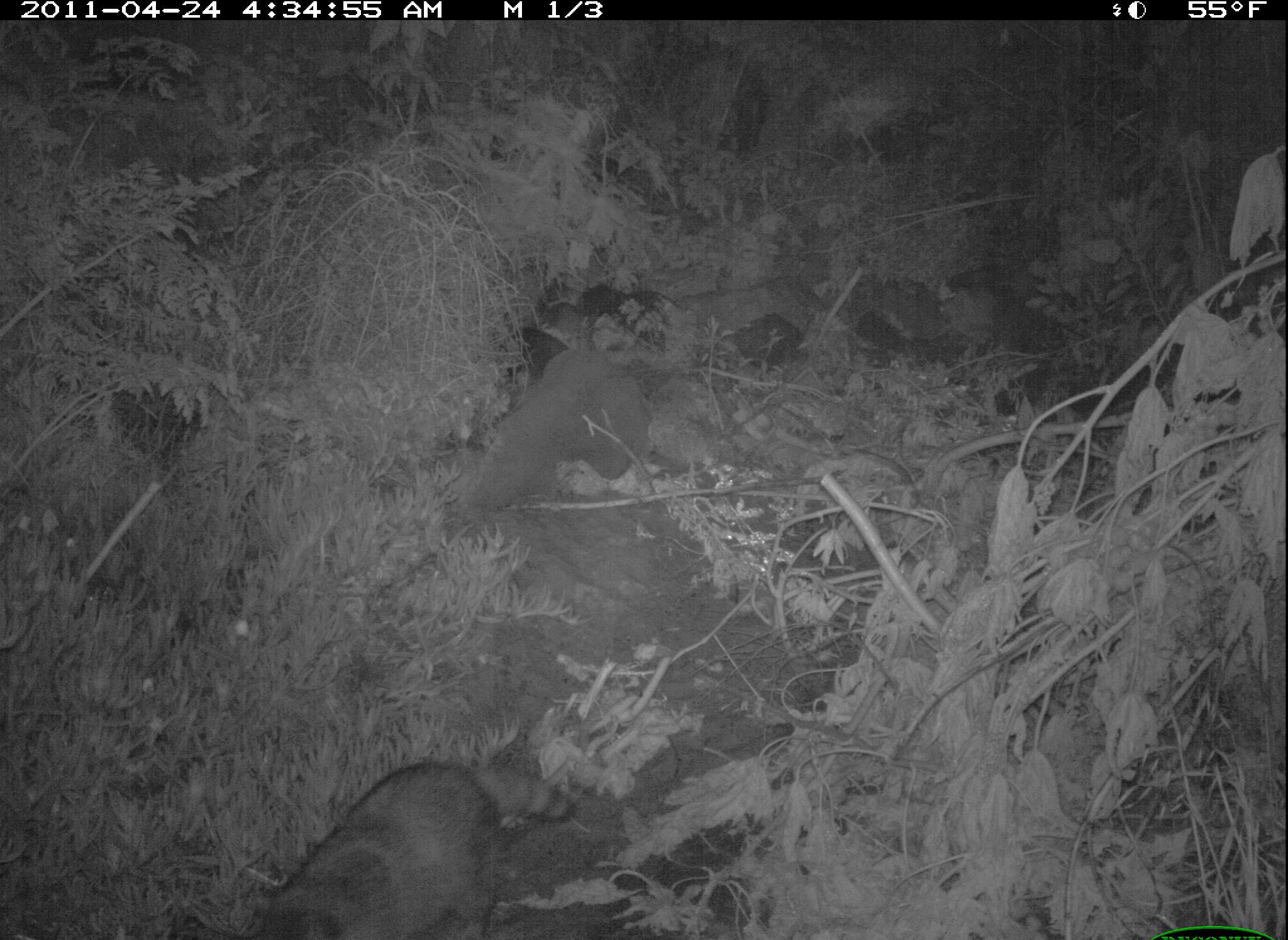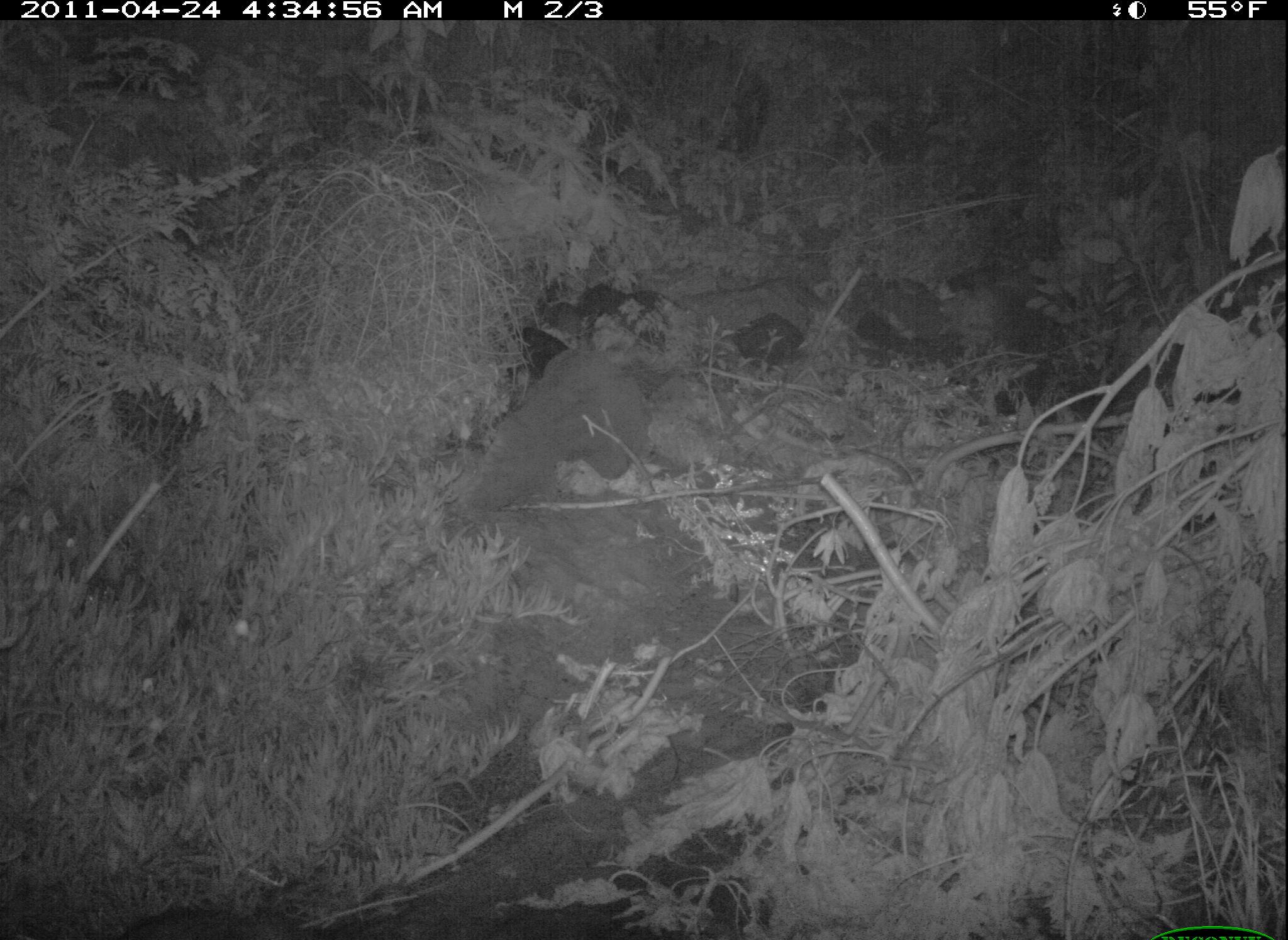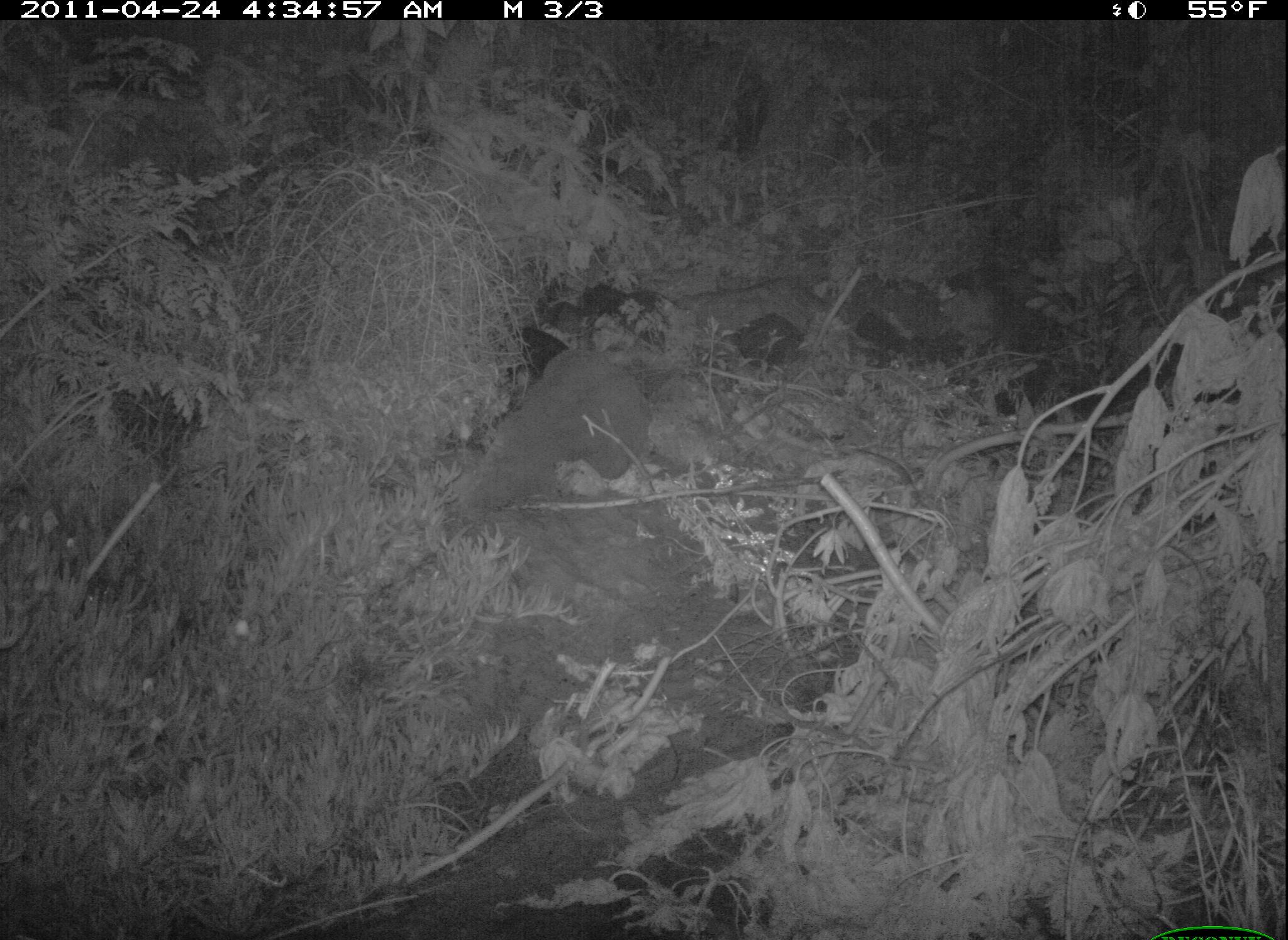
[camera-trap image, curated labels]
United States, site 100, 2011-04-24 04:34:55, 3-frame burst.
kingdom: Animalia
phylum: Chordata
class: Mammalia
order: Carnivora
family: Procyonidae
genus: Procyon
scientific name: Procyon lotor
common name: raccoon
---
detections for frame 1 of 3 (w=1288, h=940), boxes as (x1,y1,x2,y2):
raccoon: (245,754,583,940)